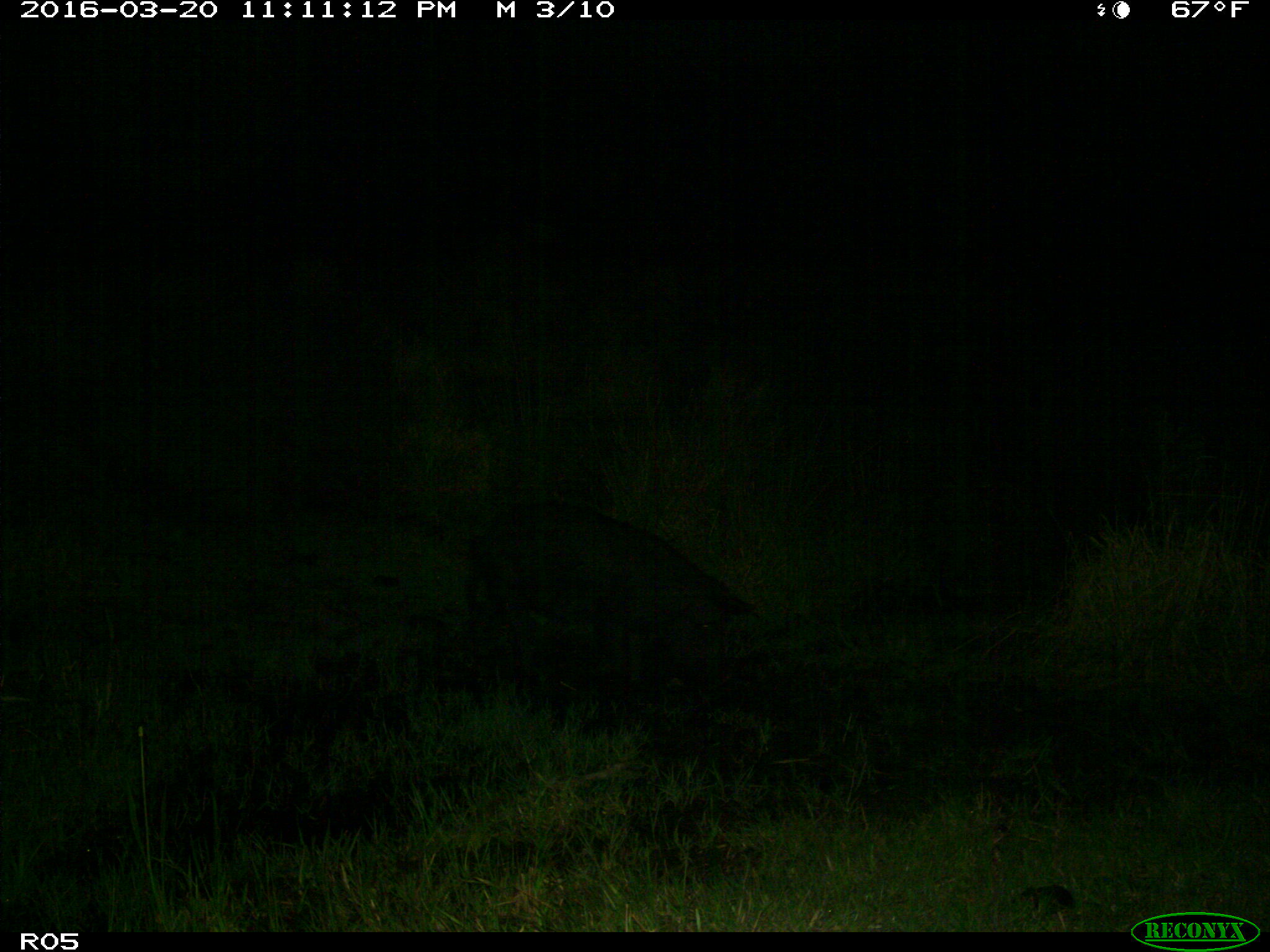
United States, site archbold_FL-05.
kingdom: Animalia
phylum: Chordata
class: Mammalia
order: Artiodactyla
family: Suidae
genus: Sus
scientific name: Sus scrofa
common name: wild boar